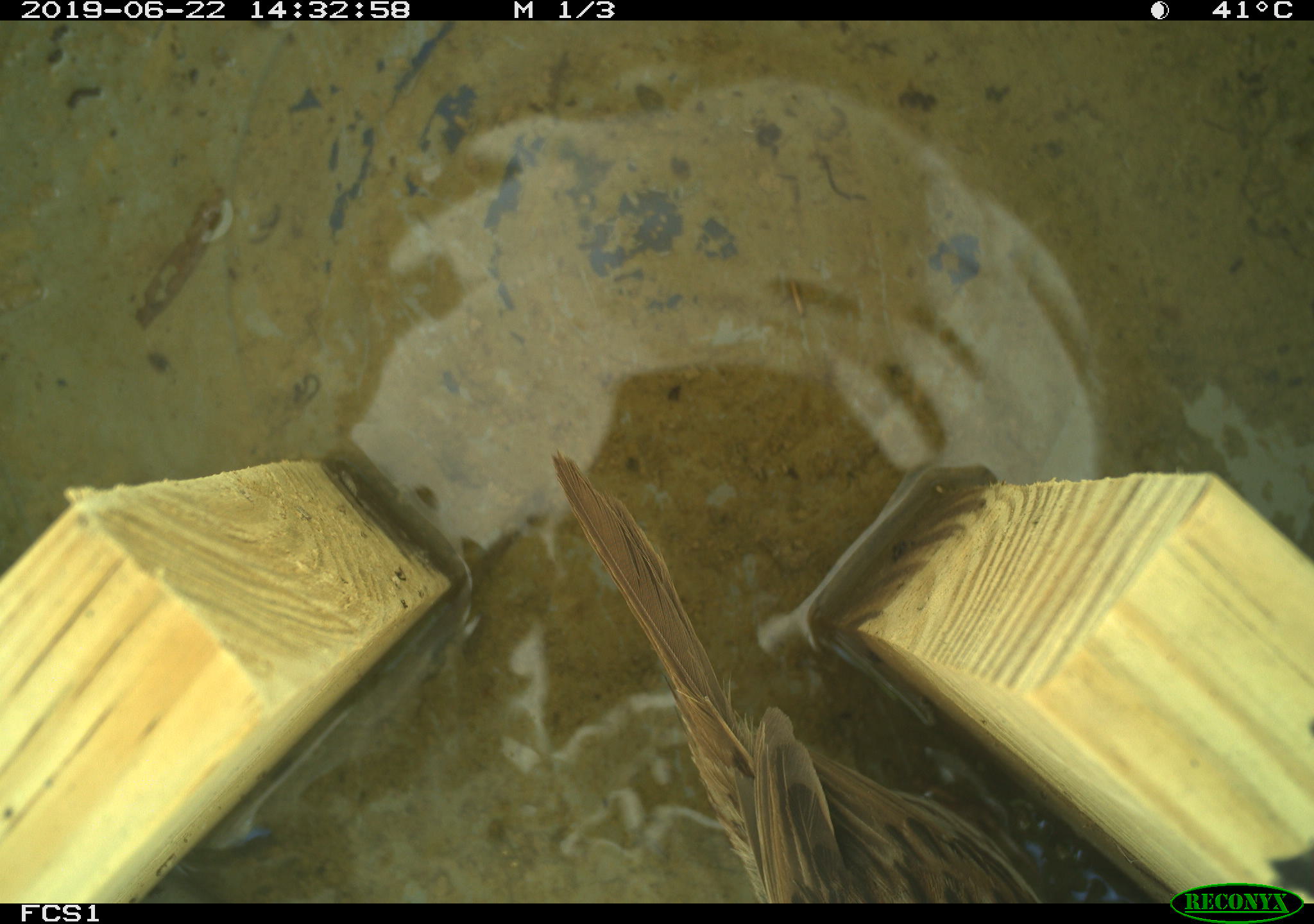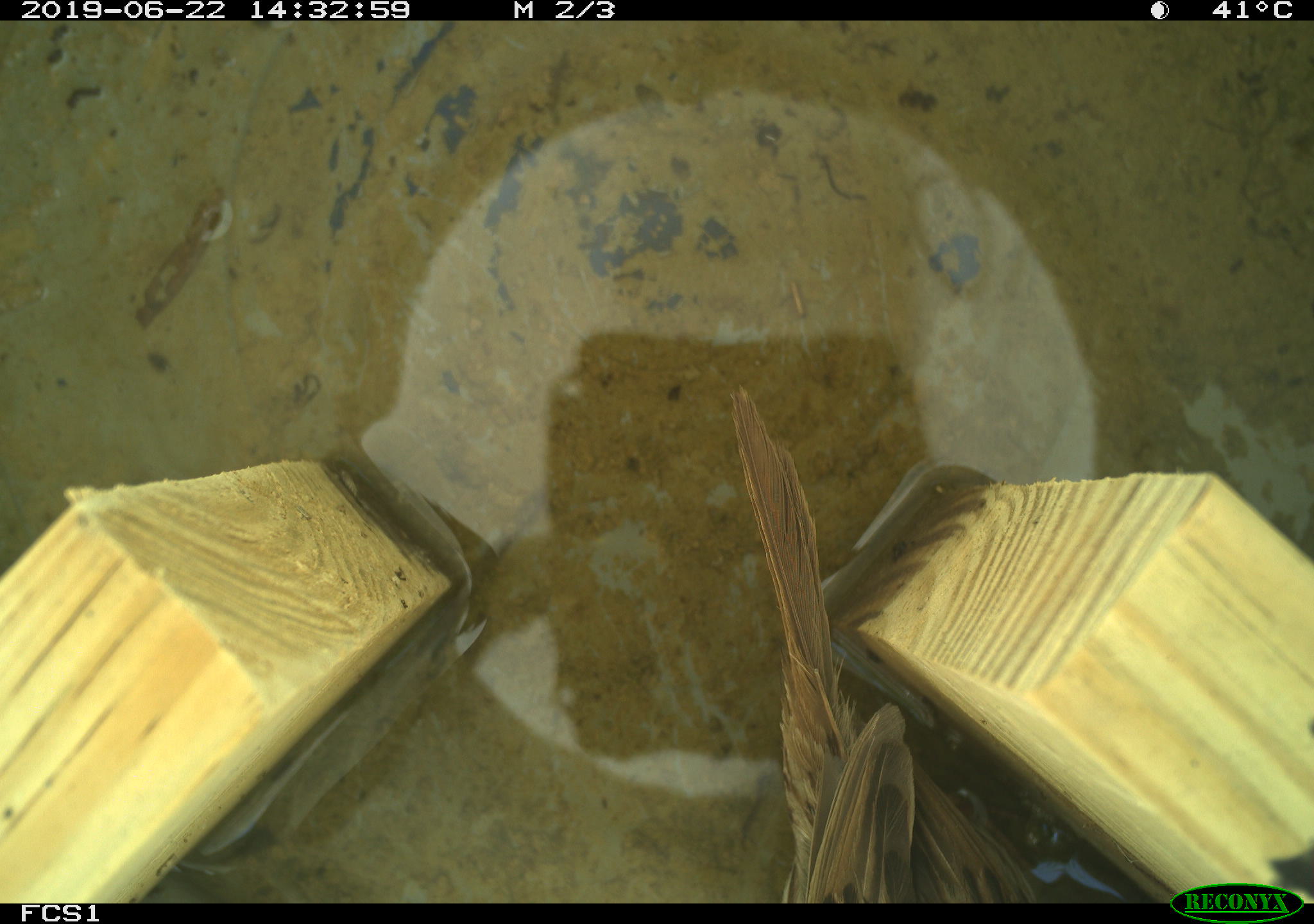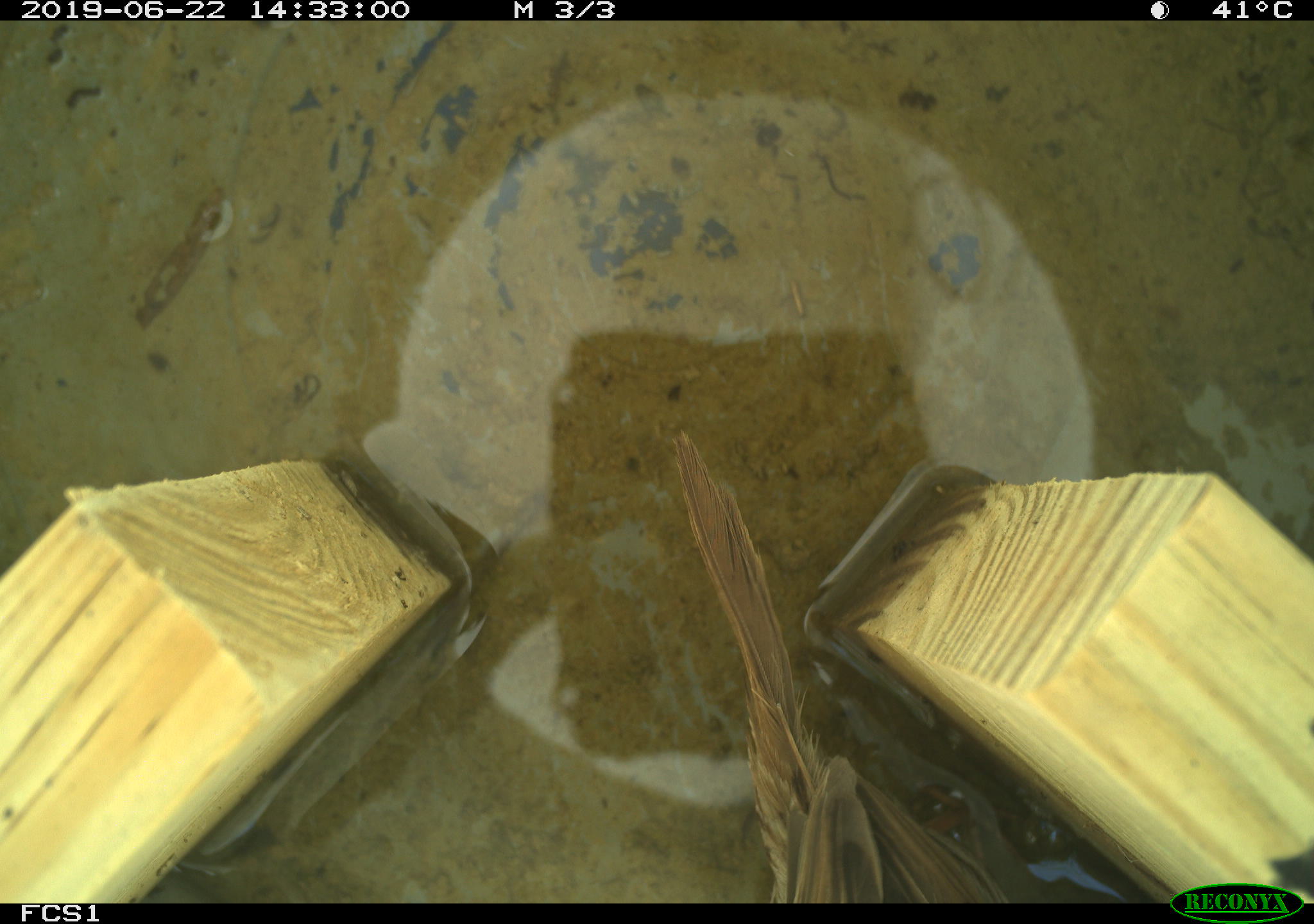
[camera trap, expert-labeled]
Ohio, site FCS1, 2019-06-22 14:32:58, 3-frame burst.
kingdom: Animalia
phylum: Chordata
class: Aves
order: Passeriformes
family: Passerellidae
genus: Melospiza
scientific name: Melospiza melodia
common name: song sparrow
Song sparrow (Melospiza melodia).